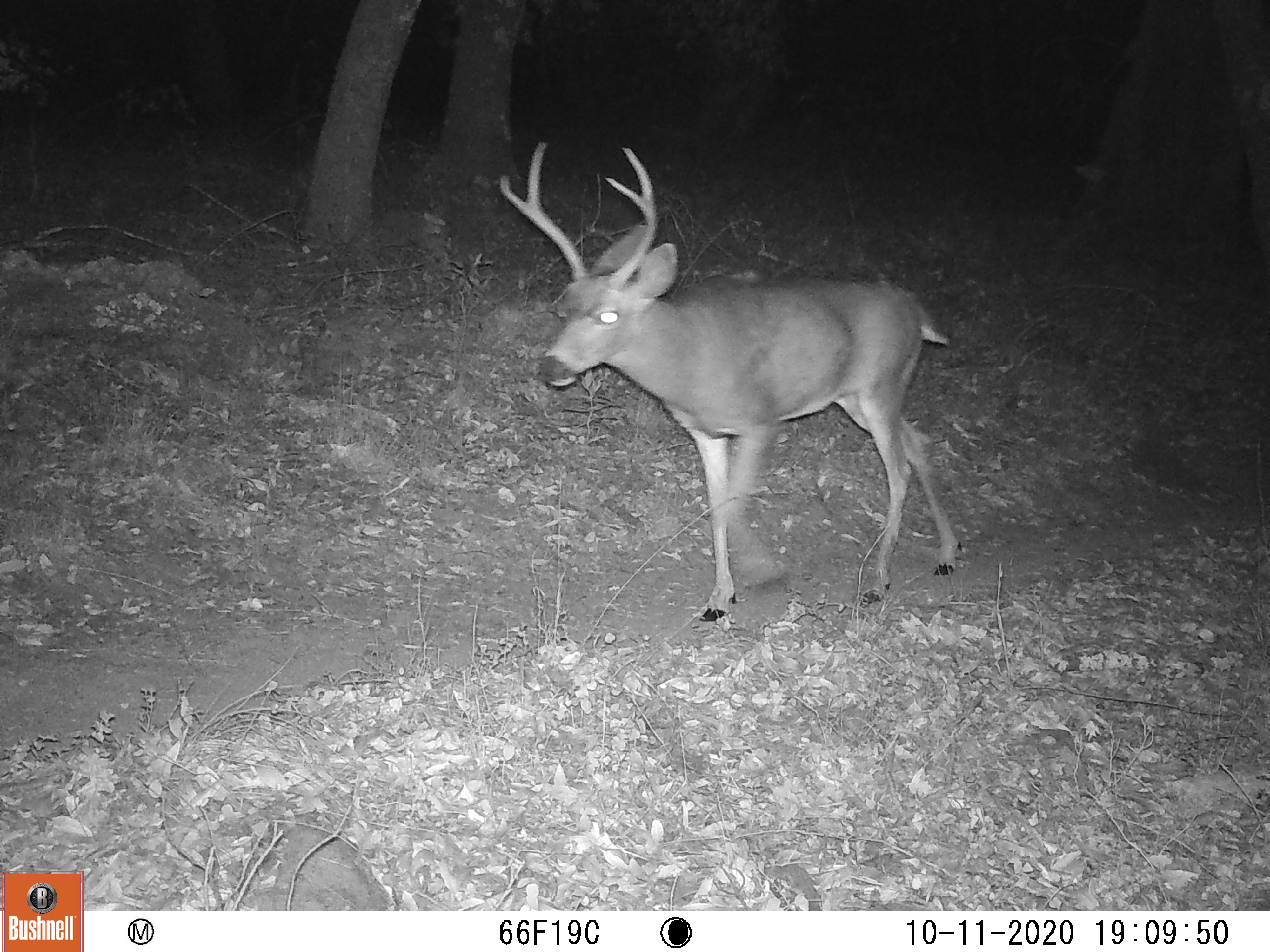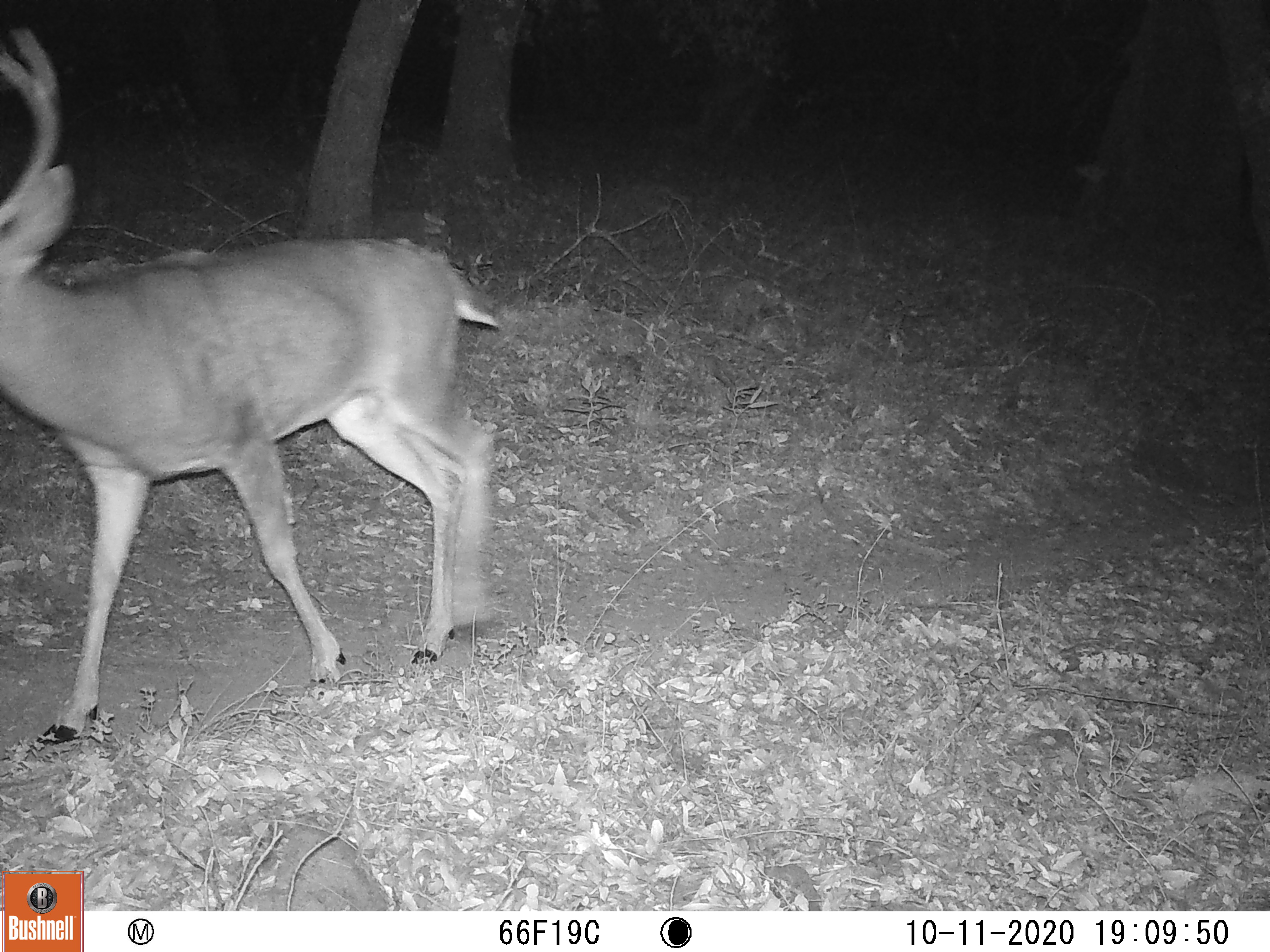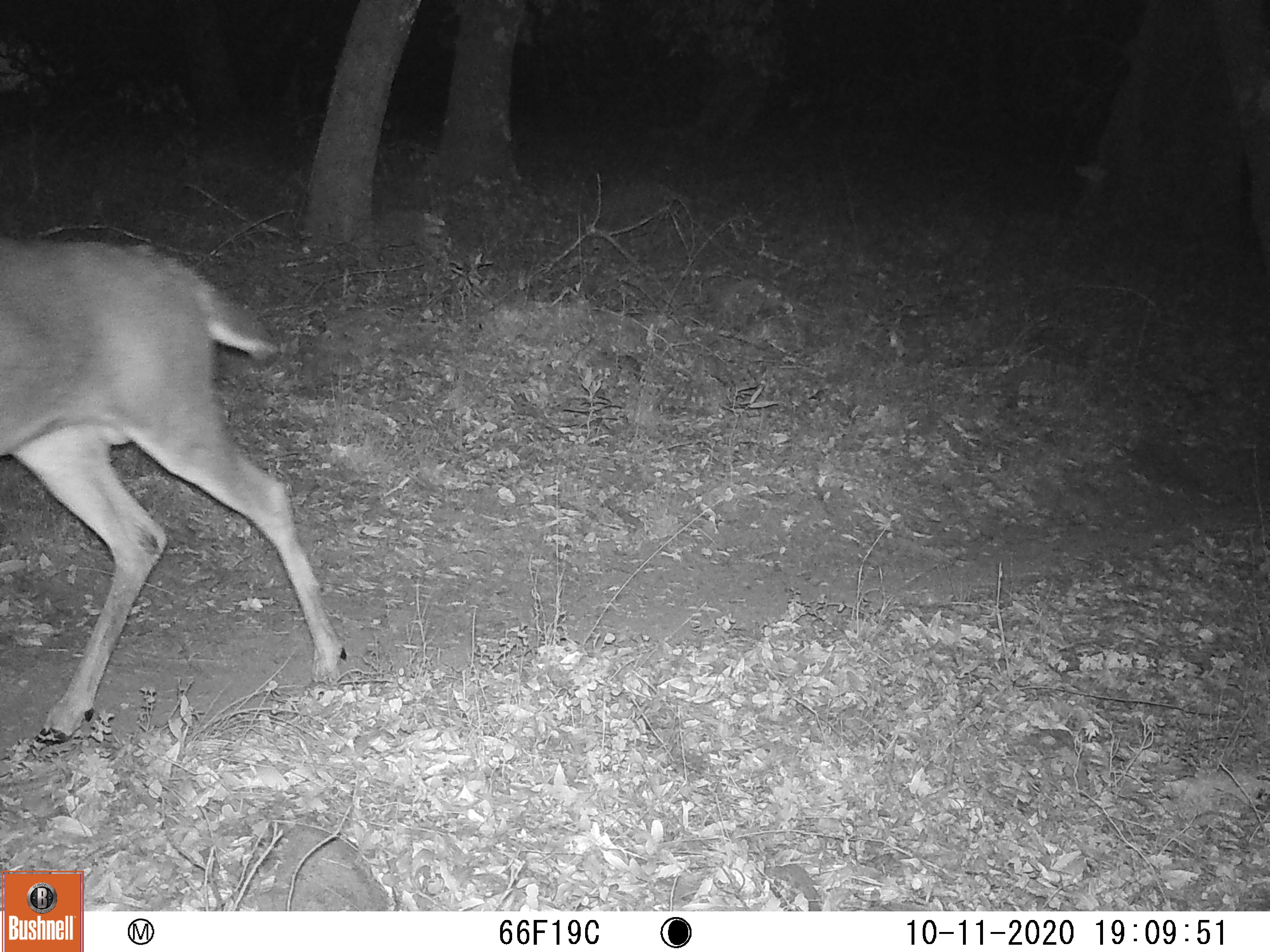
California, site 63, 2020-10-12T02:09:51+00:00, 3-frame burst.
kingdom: Animalia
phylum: Chordata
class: Mammalia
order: Artiodactyla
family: Cervidae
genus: Odocoileus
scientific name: Odocoileus hemionus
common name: mule deer